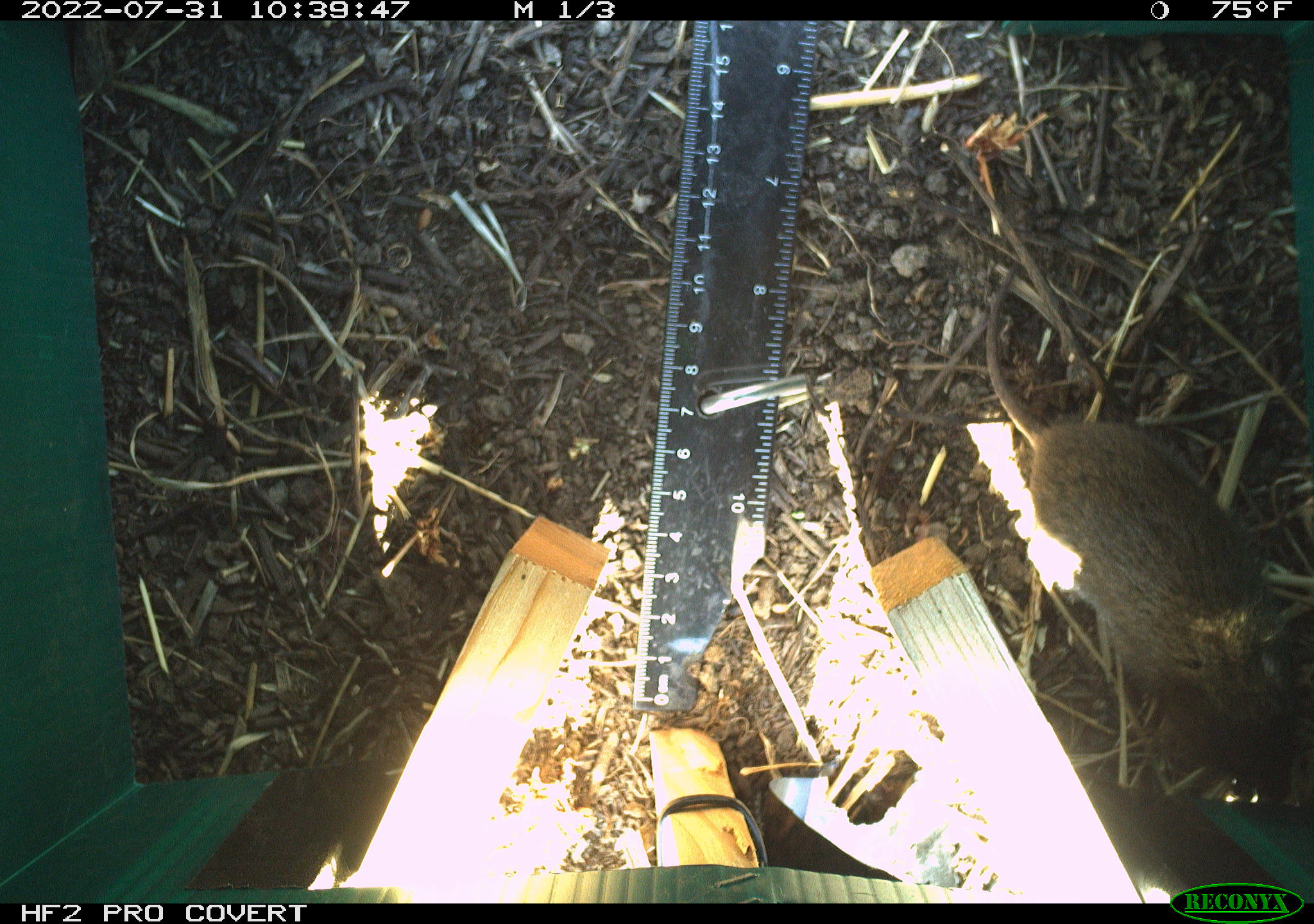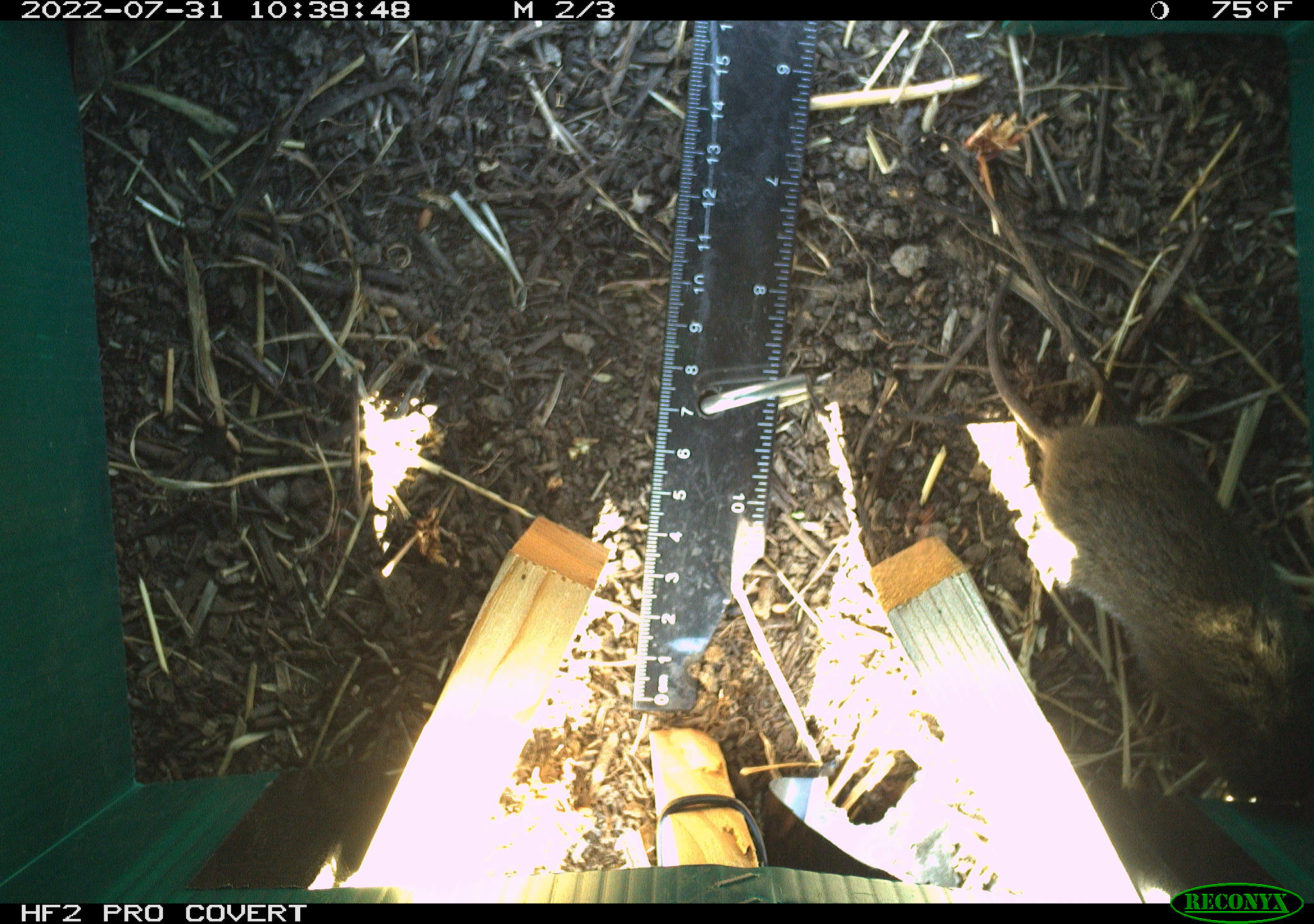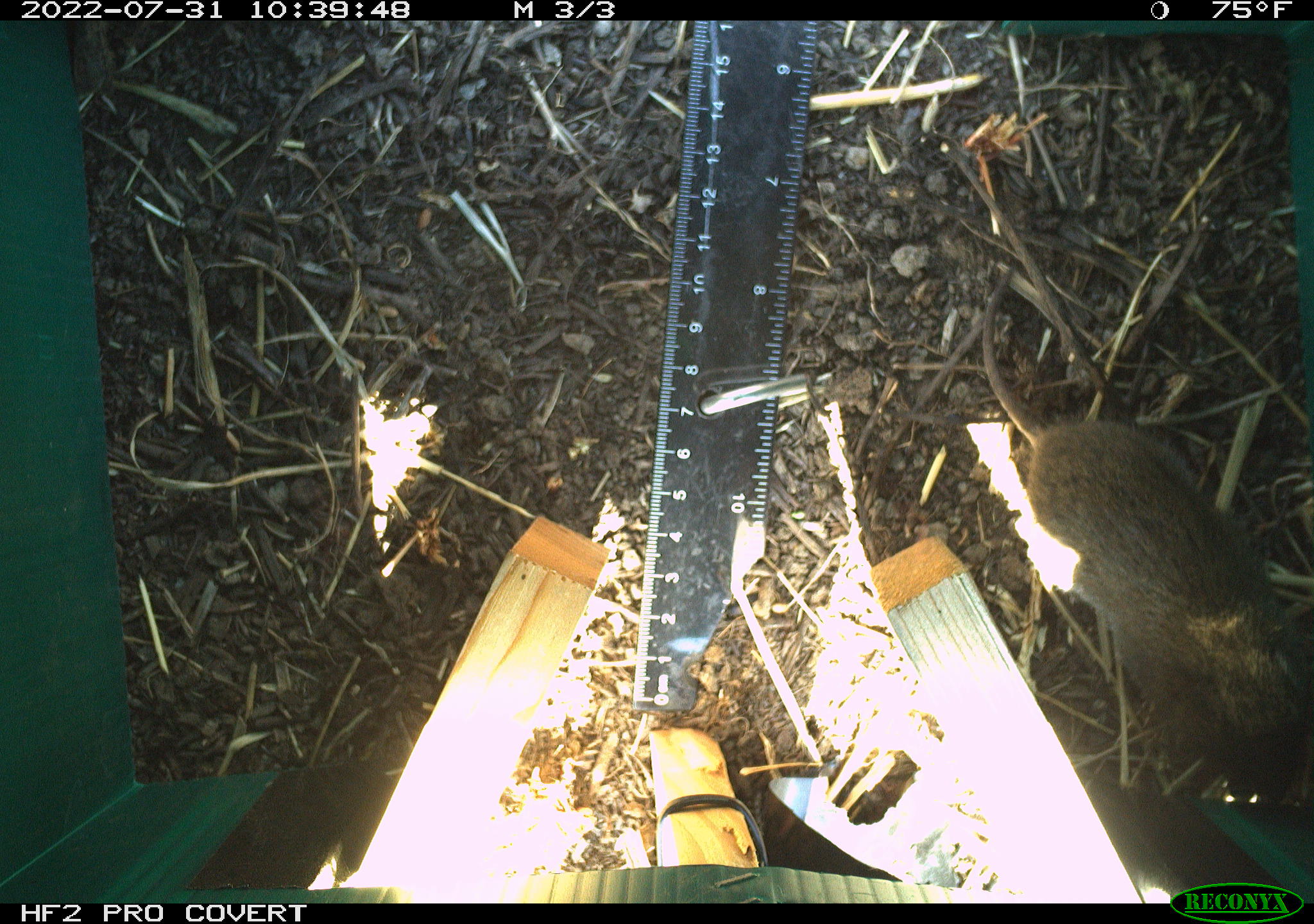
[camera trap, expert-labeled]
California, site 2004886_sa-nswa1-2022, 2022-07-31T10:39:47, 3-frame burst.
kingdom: Animalia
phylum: Chordata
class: Mammalia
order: Rodentia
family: Cricetidae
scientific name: Cricetidae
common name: hamsters, voles, lemmings, and allies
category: cricetidae family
Cricetidae family (hamsters, voles, lemmings, and allies) (Cricetidae).